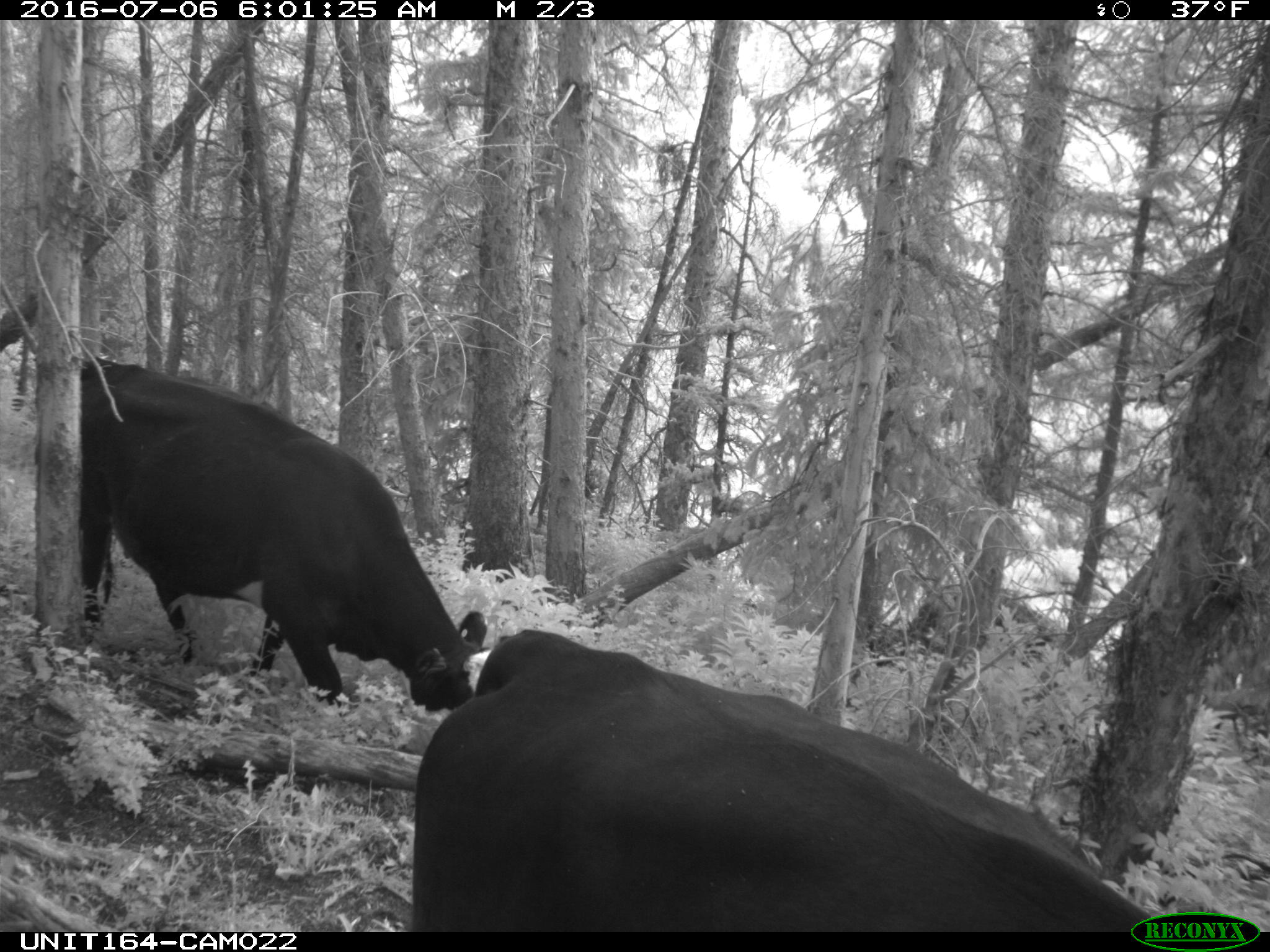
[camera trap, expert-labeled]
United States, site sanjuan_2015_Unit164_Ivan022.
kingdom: Animalia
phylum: Chordata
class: Mammalia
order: Artiodactyla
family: Bovidae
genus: Bos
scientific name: Bos taurus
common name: domestic cow